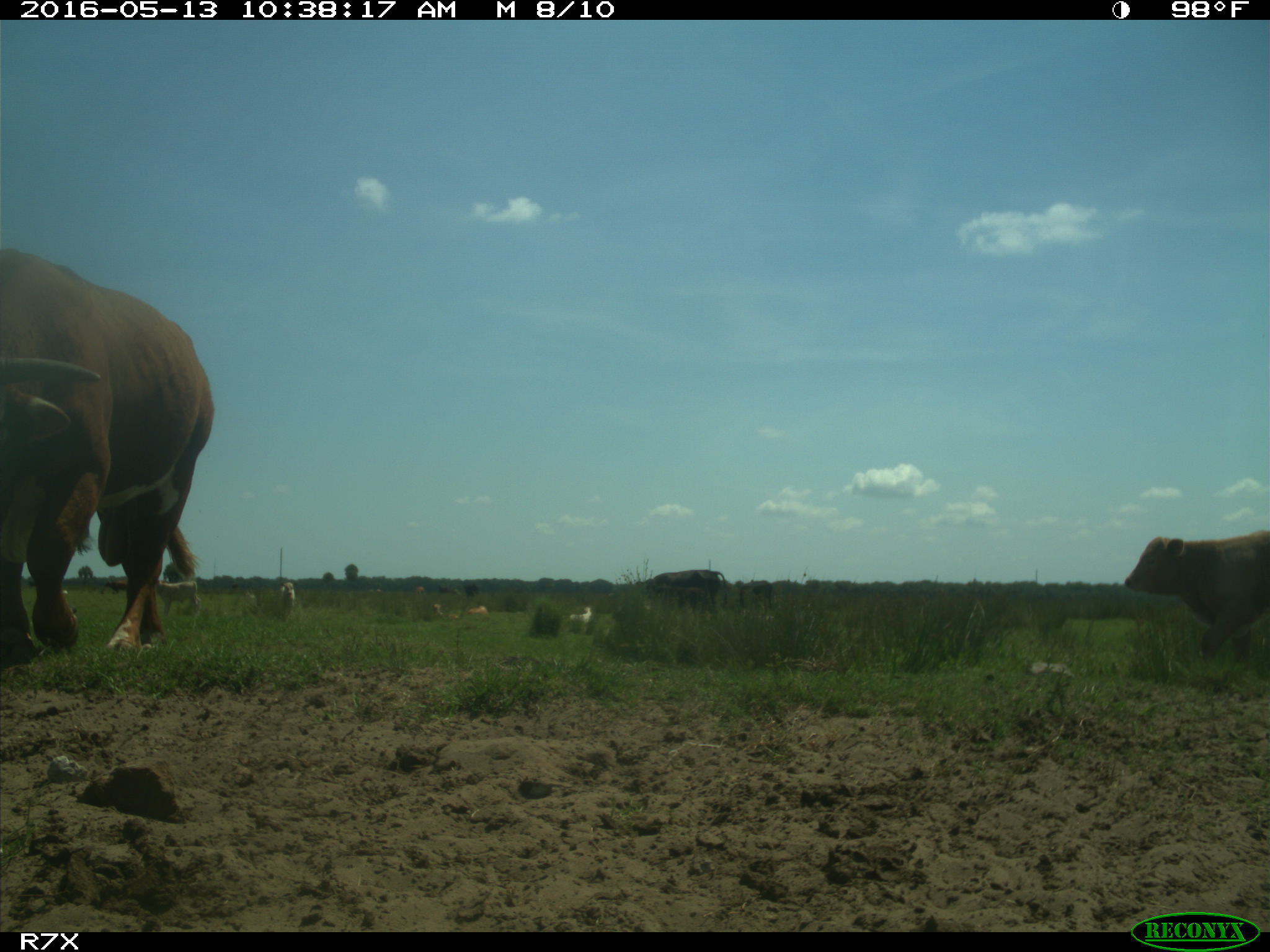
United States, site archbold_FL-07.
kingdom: Animalia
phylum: Chordata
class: Mammalia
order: Artiodactyla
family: Bovidae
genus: Bos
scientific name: Bos taurus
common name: domestic cow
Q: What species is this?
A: Bos taurus (domestic cow).